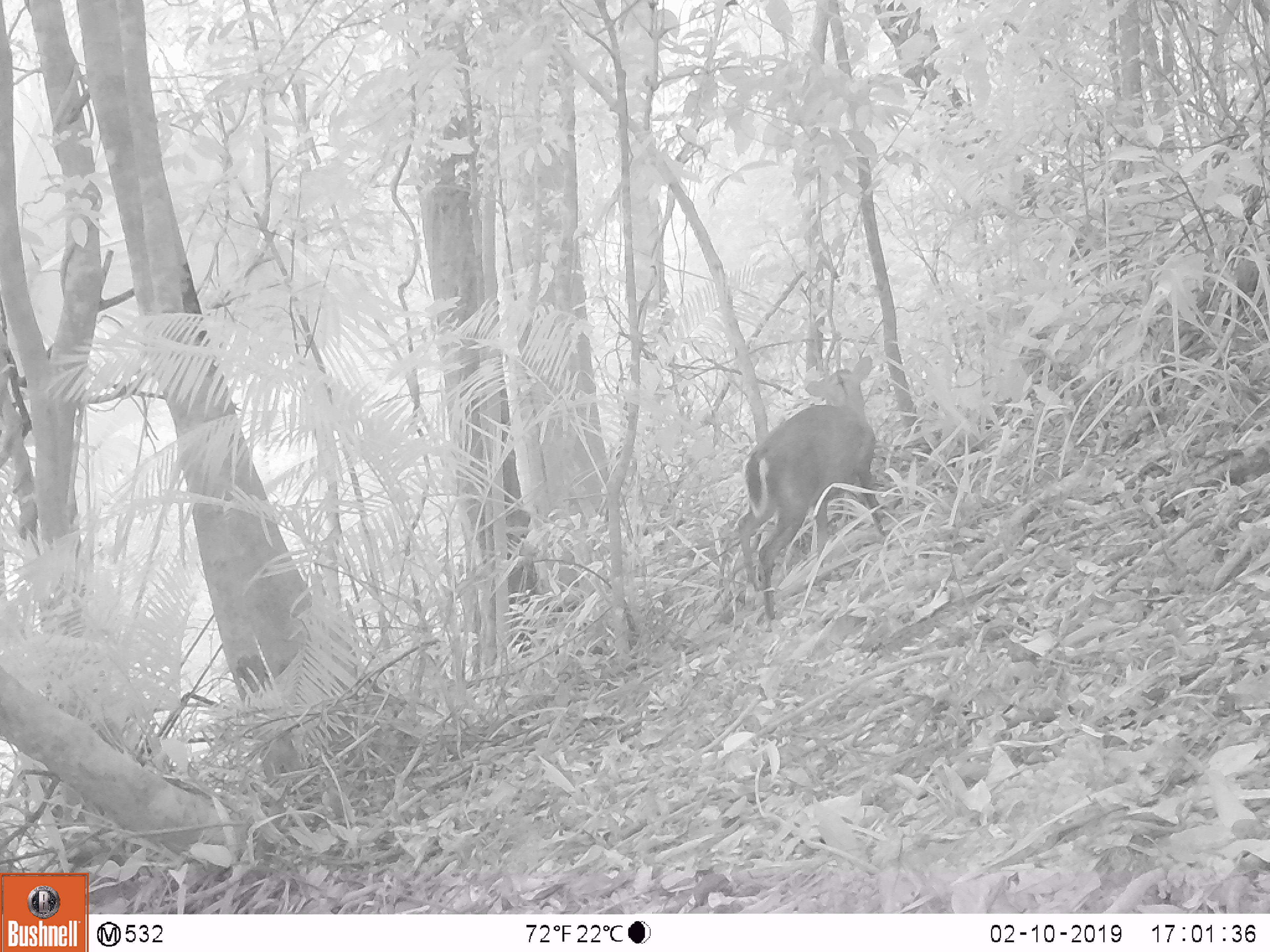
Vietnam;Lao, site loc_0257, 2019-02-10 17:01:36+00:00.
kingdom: Animalia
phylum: Chordata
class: Mammalia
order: Artiodactyla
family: Cervidae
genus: Muntiacus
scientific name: Muntiacus rooseveltorum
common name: roosevelt's muntjac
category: roosevelts muntjac group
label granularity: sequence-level